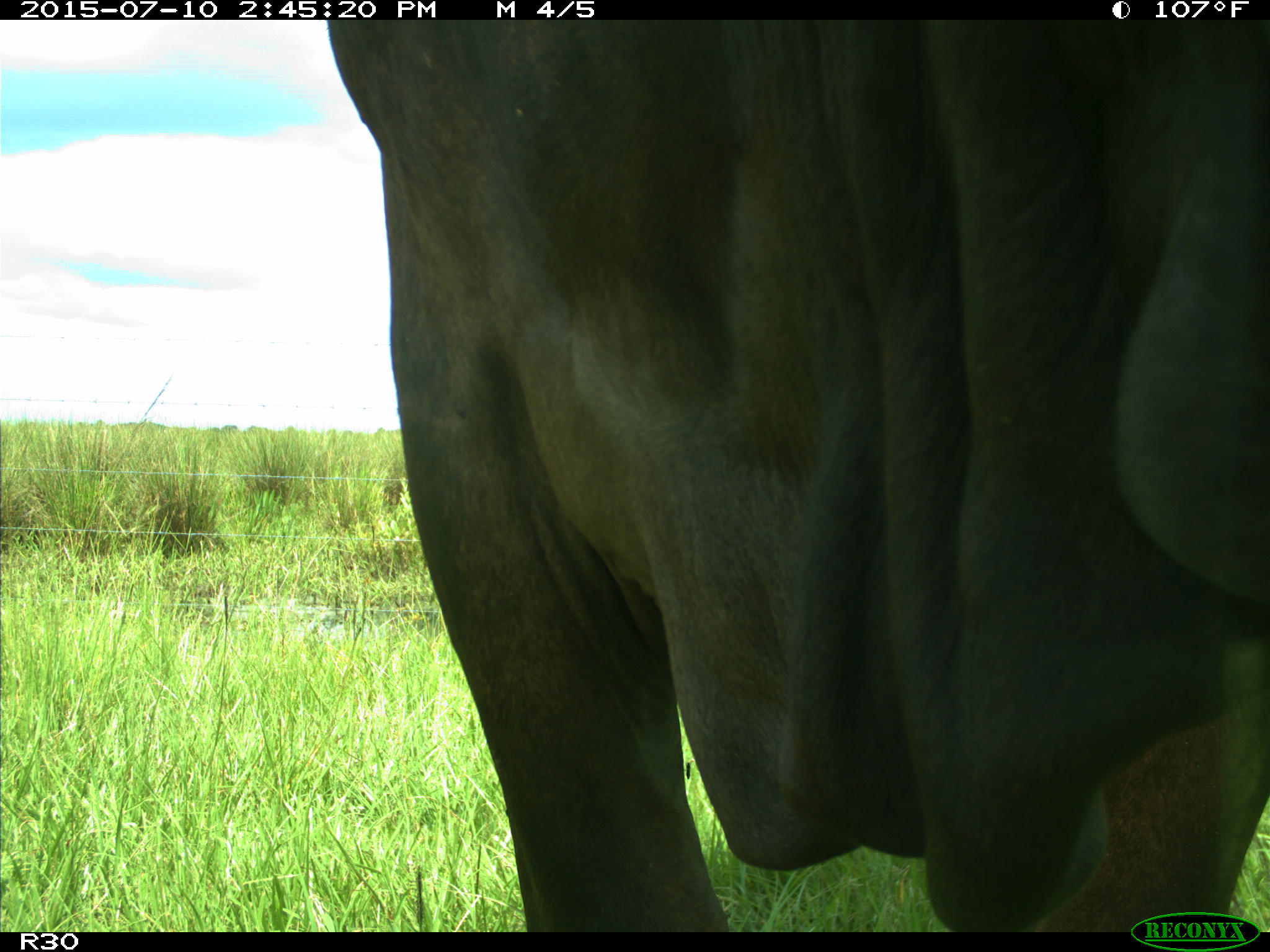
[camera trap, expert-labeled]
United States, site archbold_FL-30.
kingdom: Animalia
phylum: Chordata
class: Mammalia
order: Artiodactyla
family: Bovidae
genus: Bos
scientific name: Bos taurus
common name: domestic cow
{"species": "Bos taurus (domestic cow)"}